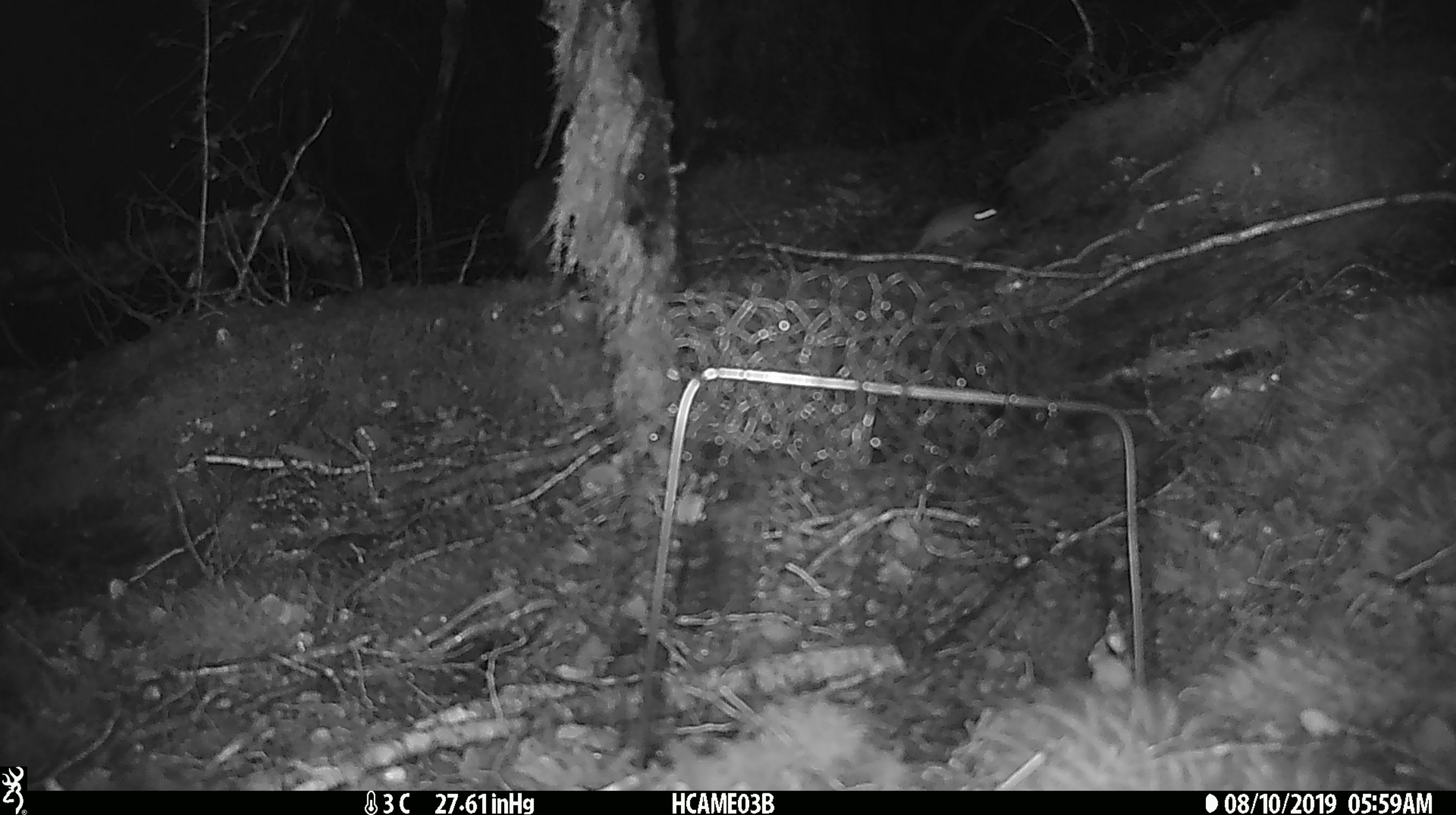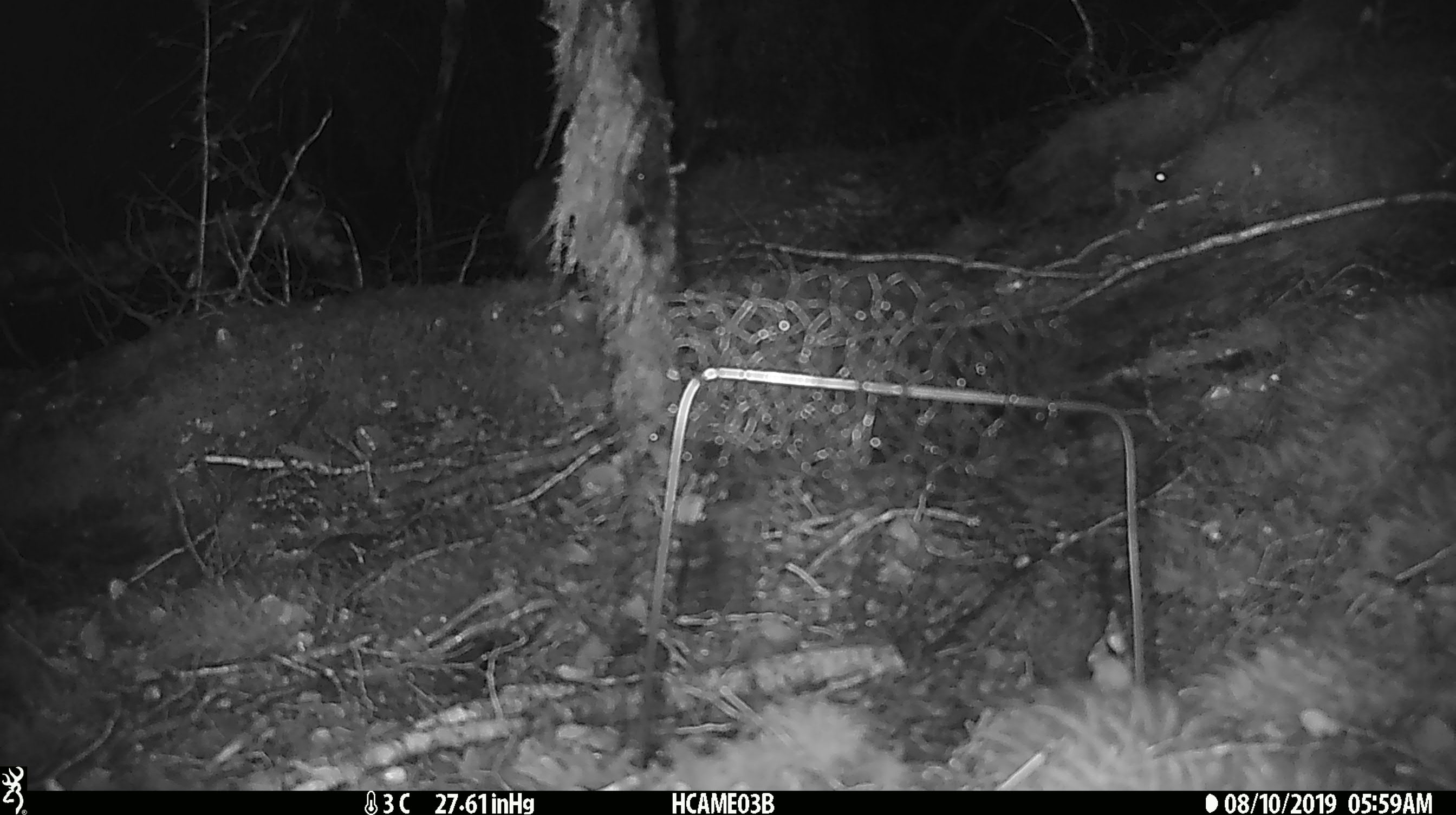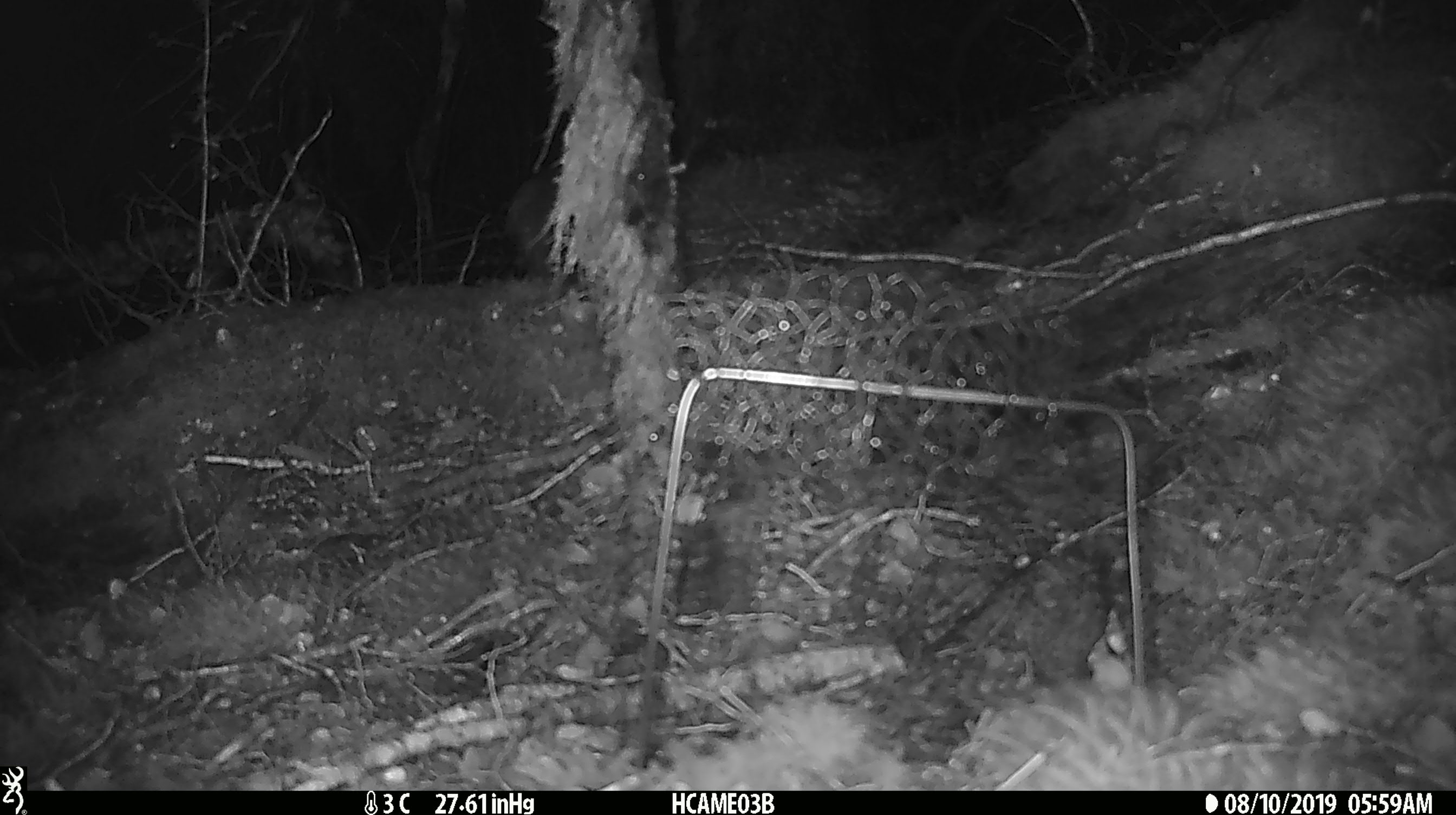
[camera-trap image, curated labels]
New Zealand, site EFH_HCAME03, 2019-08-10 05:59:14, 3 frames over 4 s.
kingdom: Animalia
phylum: Chordata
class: Mammalia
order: Rodentia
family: Muridae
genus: Mus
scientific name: Mus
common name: mouse